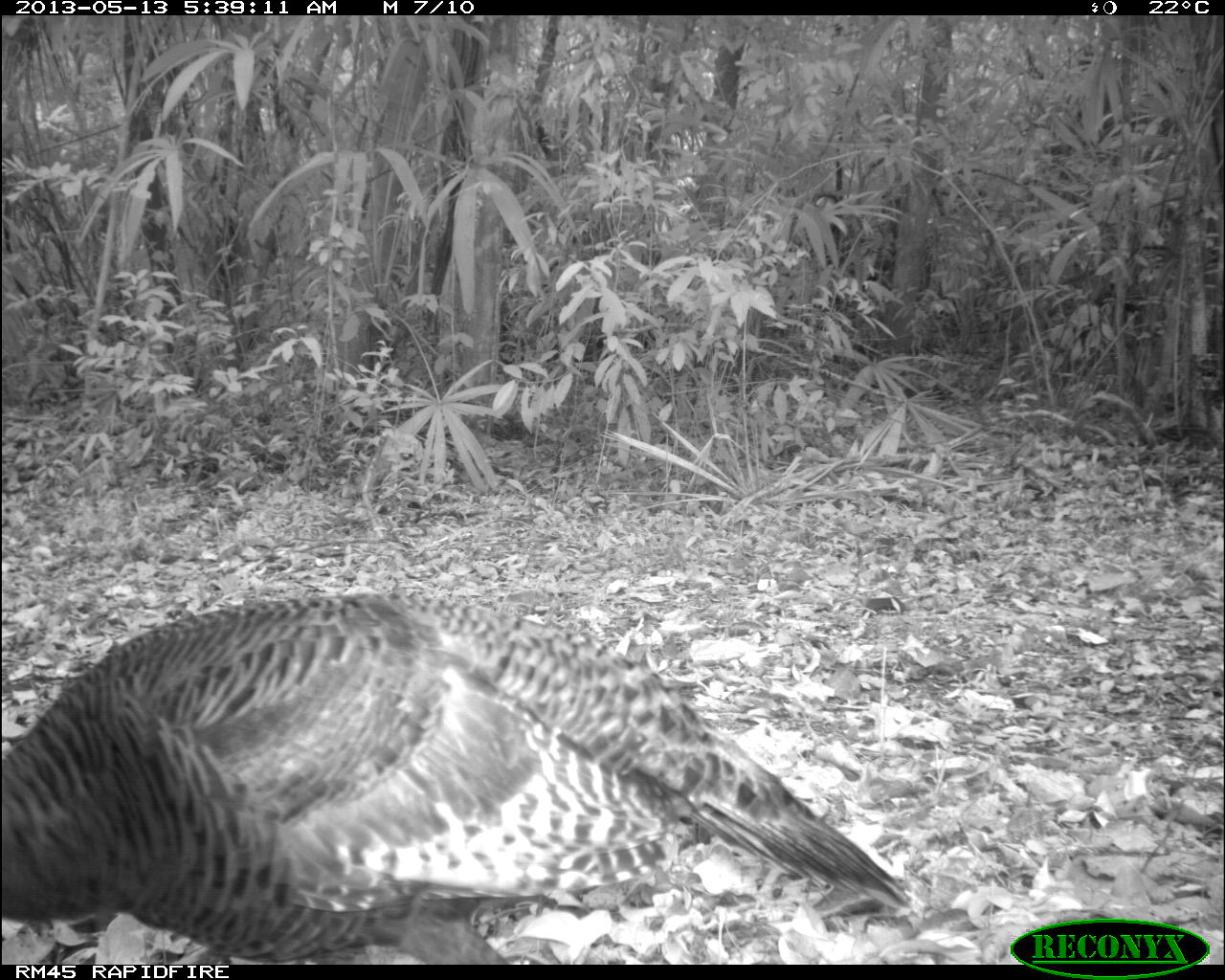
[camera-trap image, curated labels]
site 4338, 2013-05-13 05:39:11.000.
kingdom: Animalia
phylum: Chordata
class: Aves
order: Galliformes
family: Phasianidae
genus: Meleagris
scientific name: Meleagris ocellata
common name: ocellated turkey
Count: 1.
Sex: female.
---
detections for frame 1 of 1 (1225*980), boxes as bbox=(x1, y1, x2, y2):
meleagris ocellata: bbox=(2, 590, 912, 964)